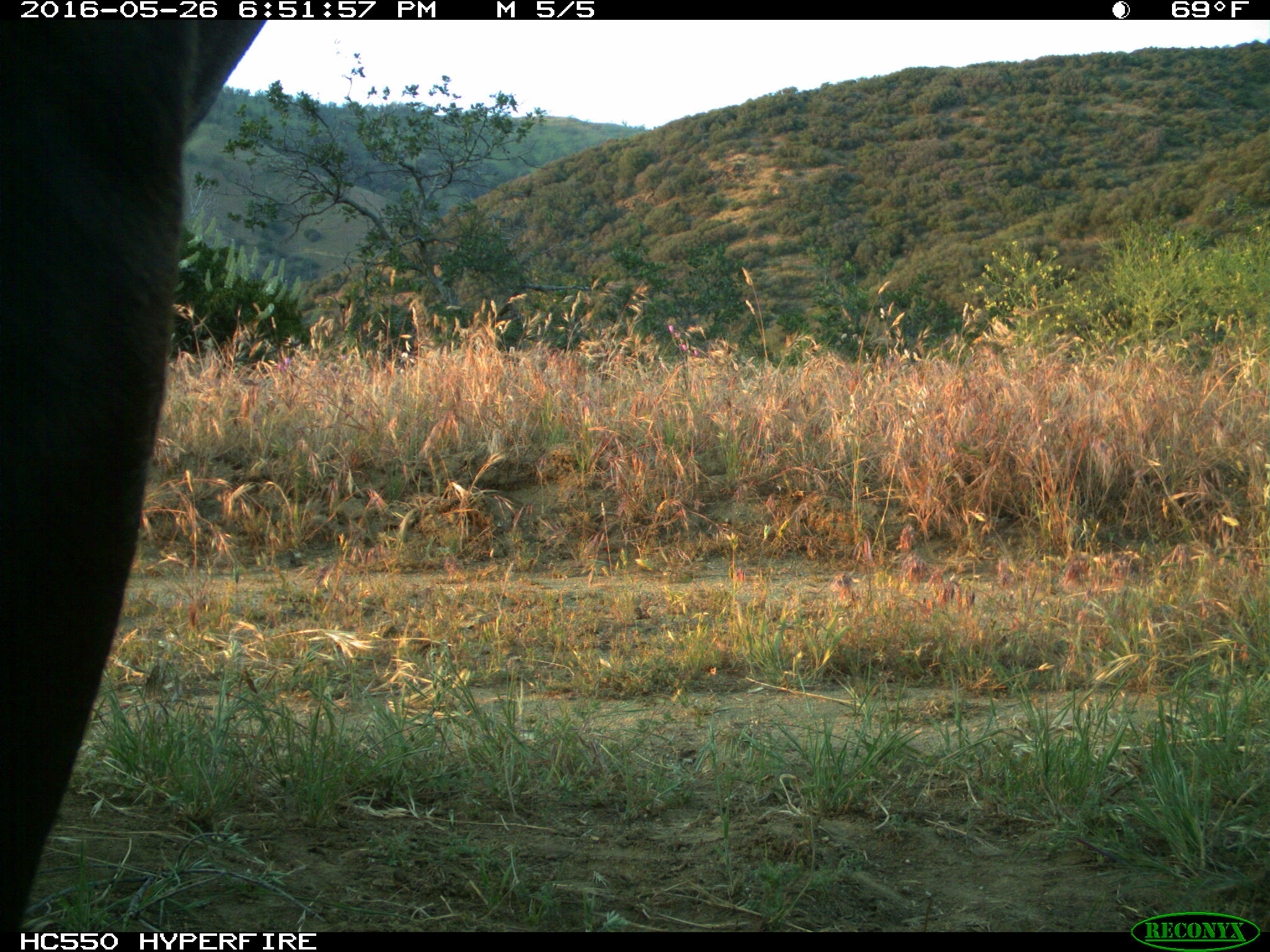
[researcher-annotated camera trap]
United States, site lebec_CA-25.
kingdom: Animalia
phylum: Chordata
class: Mammalia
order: Artiodactyla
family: Bovidae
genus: Bos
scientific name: Bos taurus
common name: domestic cow